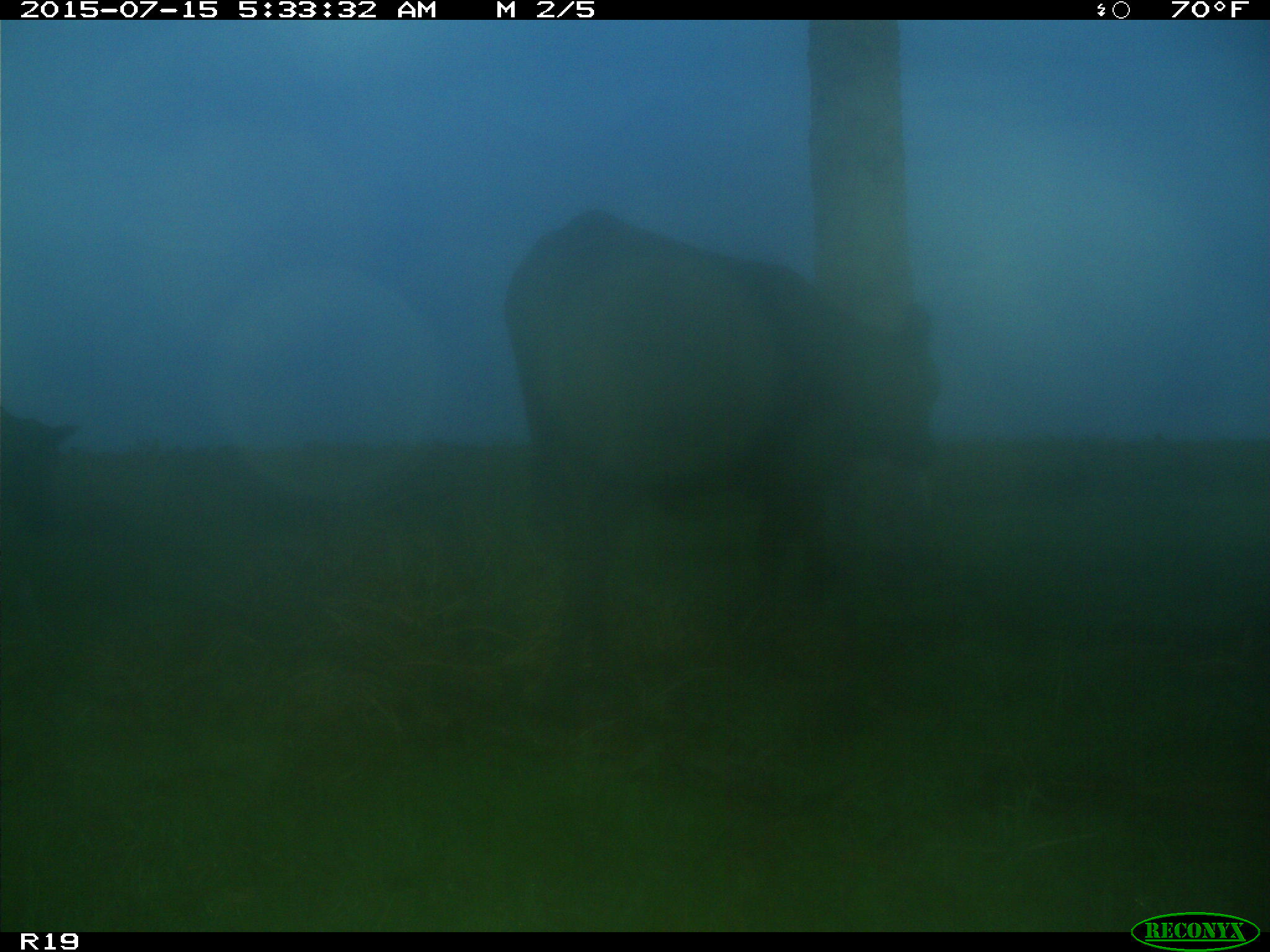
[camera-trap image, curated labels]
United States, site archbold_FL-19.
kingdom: Animalia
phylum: Chordata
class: Mammalia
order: Artiodactyla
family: Bovidae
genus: Bos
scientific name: Bos taurus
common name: domestic cow